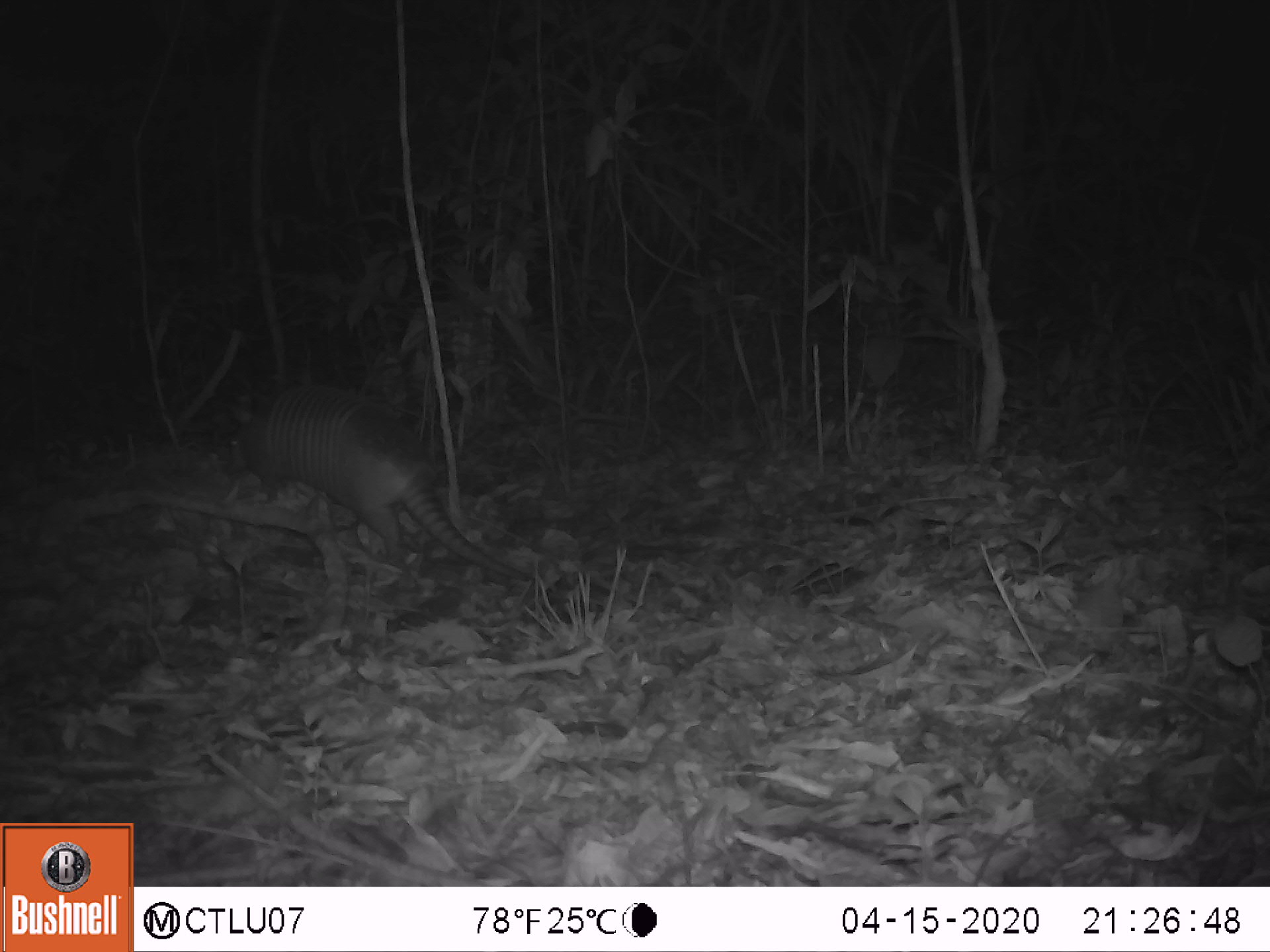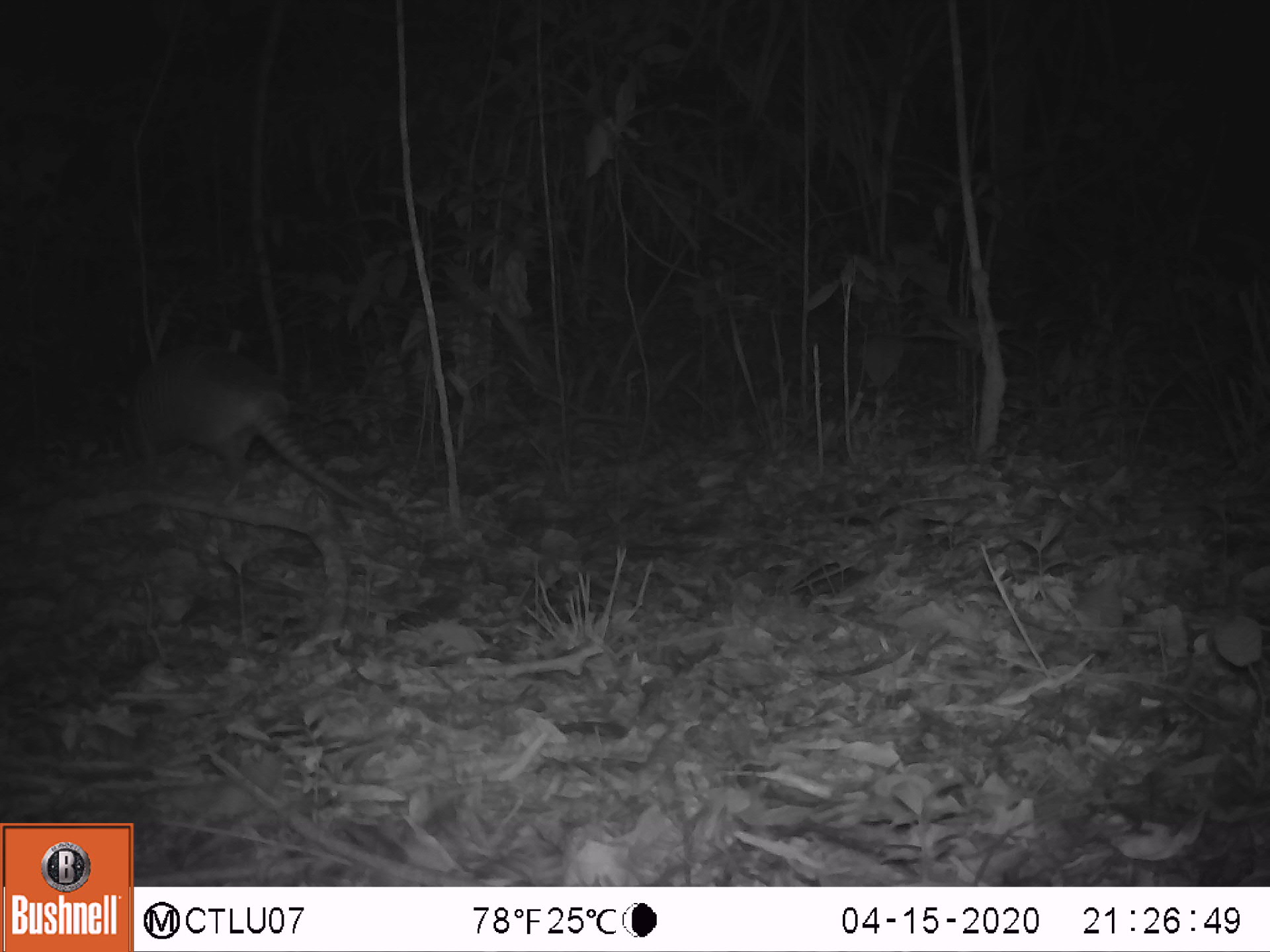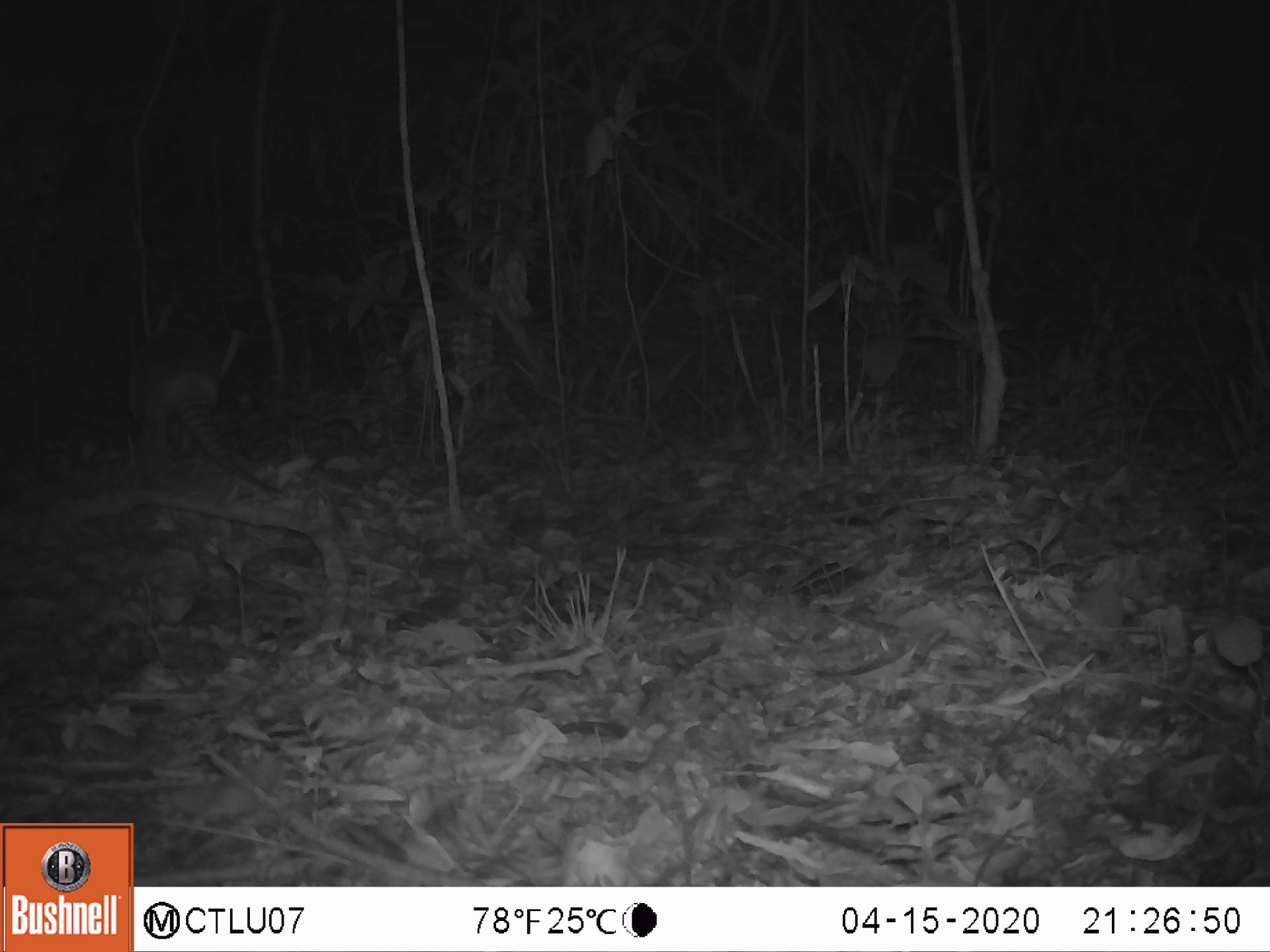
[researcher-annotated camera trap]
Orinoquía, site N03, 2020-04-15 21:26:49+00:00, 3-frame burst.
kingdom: Animalia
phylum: Chordata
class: Mammalia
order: Cingulata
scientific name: Cingulata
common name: armadillo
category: unknown armadillo